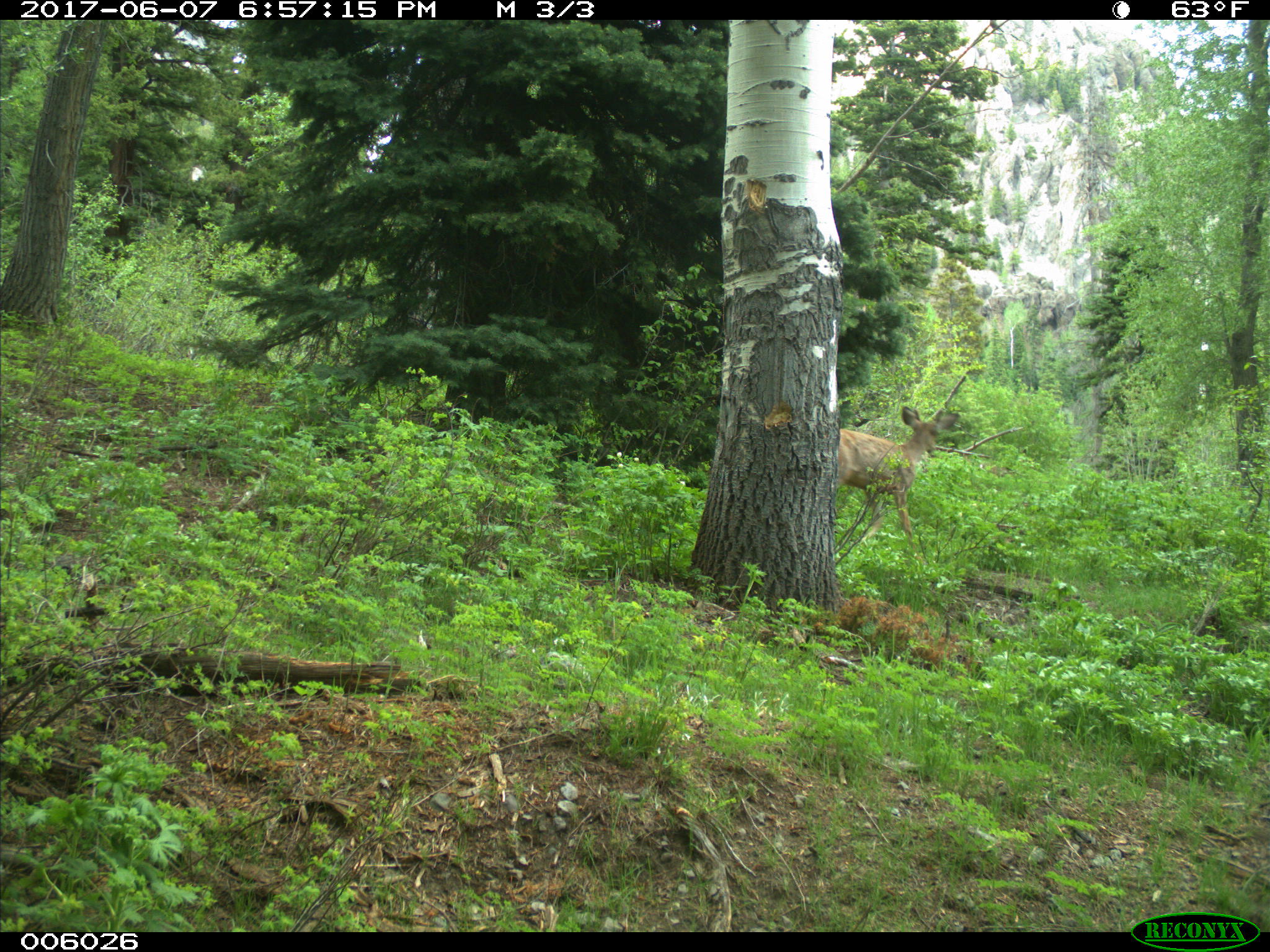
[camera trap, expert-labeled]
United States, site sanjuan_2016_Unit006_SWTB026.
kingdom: Animalia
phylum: Chordata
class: Mammalia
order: Artiodactyla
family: Cervidae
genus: Odocoileus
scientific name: Odocoileus hemionus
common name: mule deer